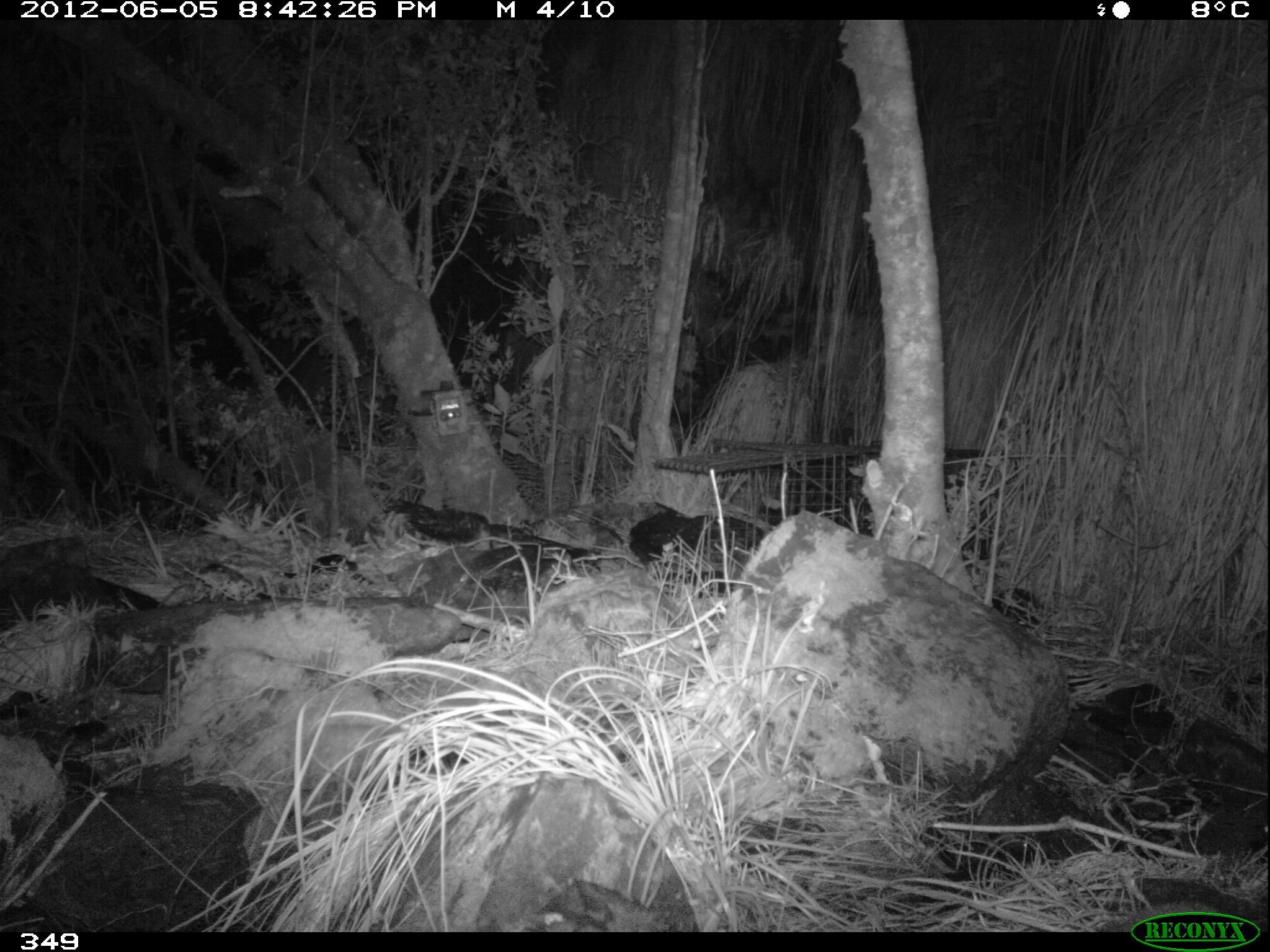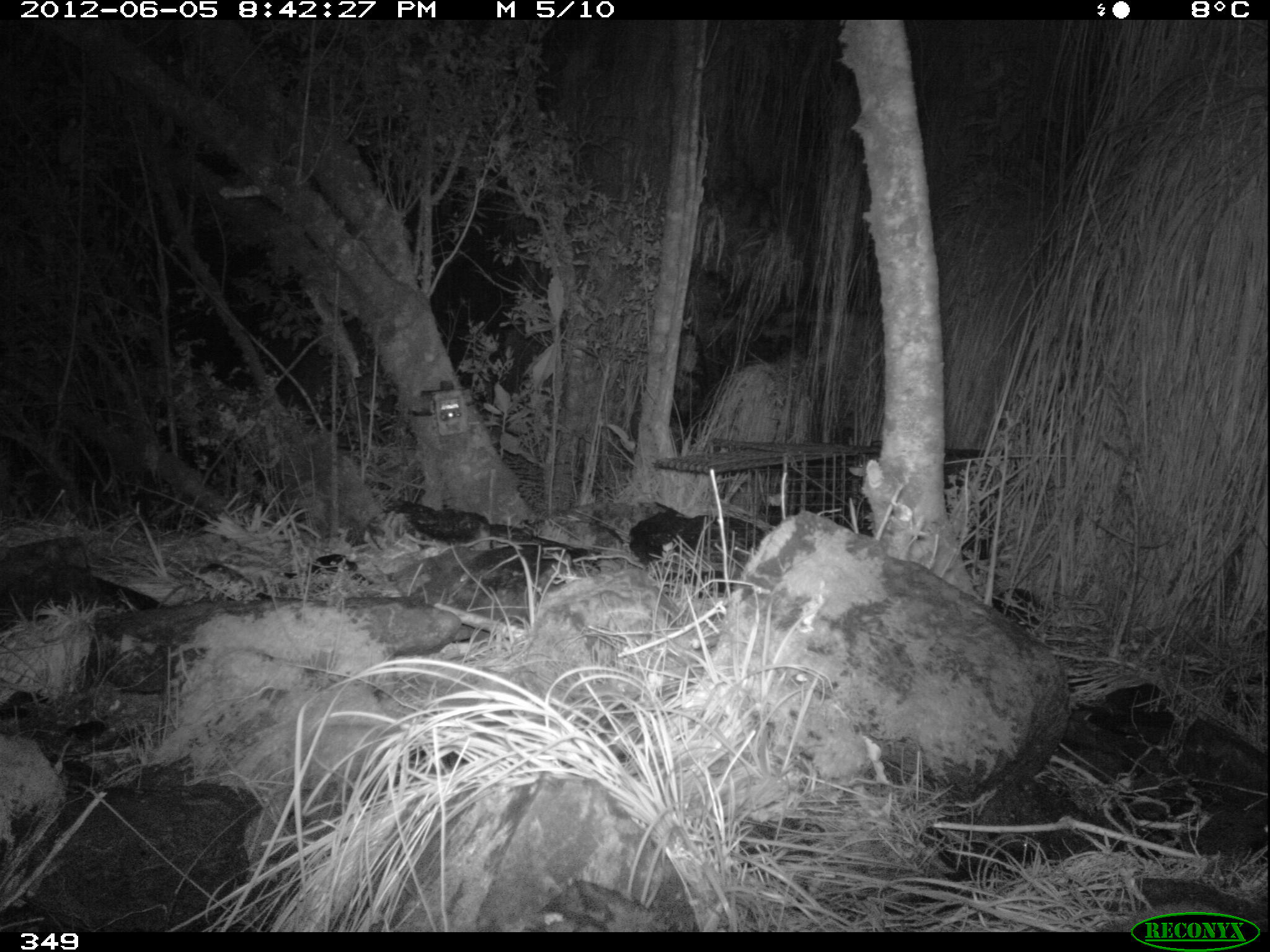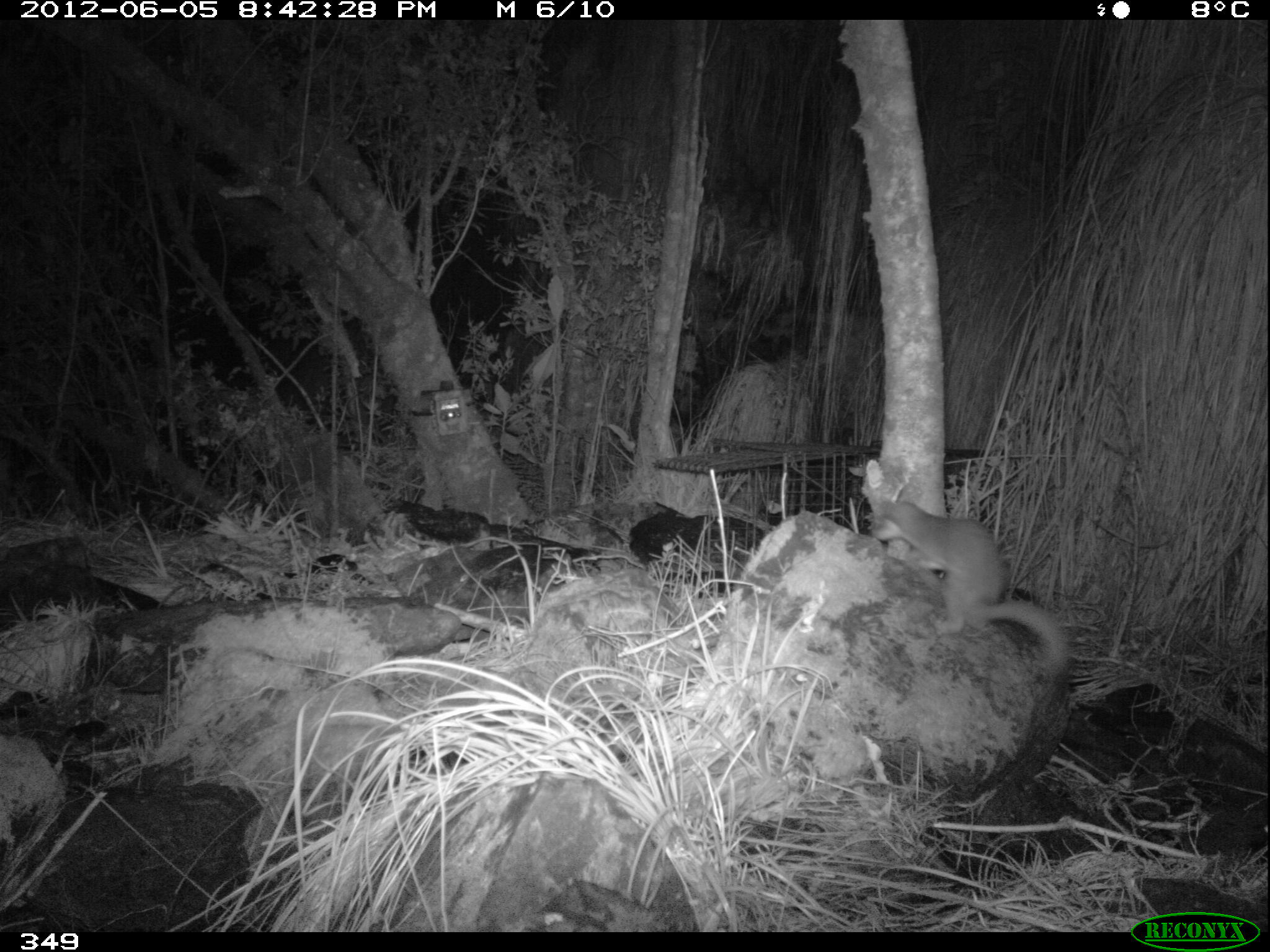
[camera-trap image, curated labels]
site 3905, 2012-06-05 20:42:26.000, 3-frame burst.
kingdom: Animalia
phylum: Chordata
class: Mammalia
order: Carnivora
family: Mustelidae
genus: Neogale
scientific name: Neogale frenata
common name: long-tailed weasel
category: mustela frenata